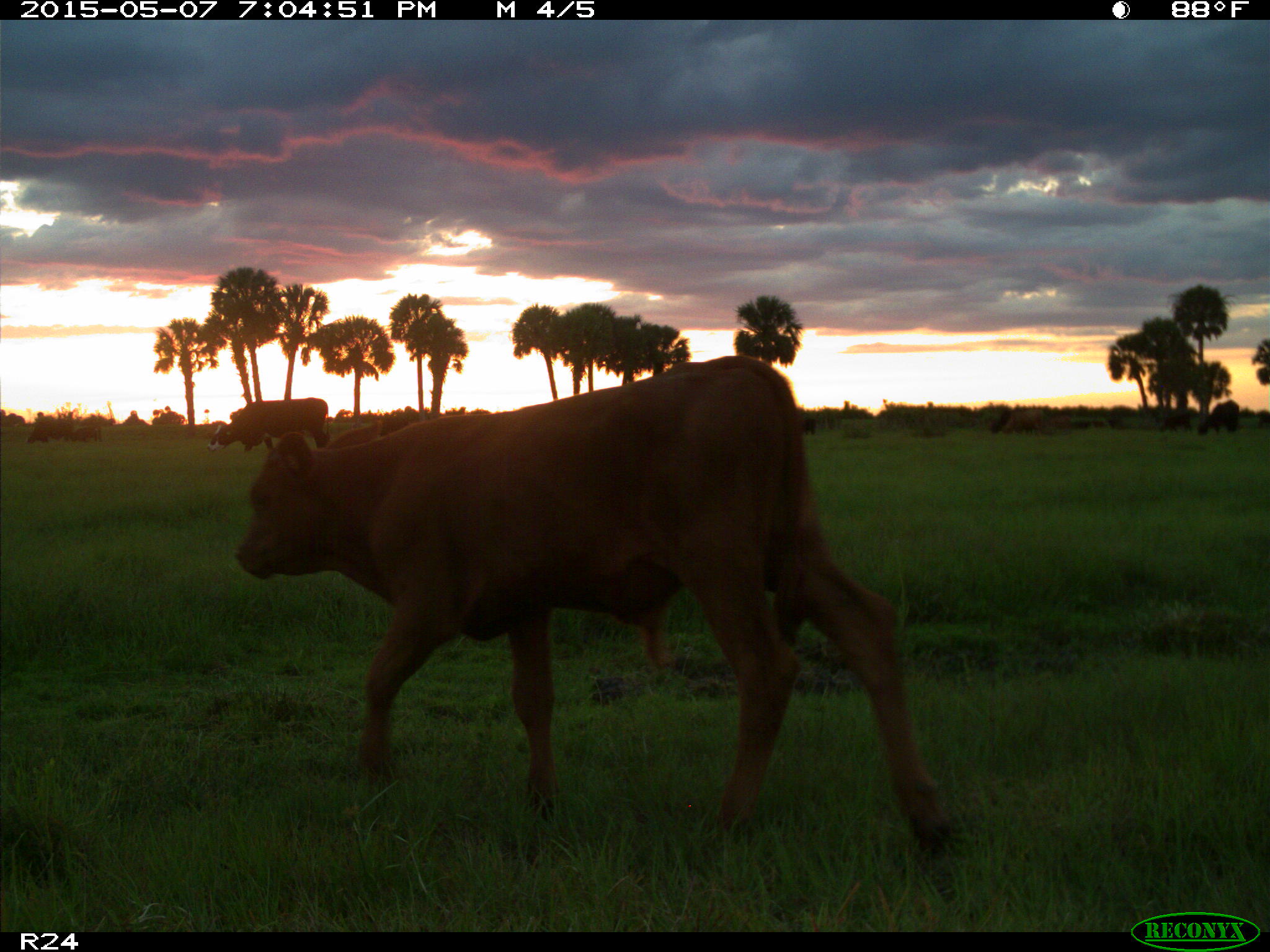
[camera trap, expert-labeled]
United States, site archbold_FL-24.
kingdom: Animalia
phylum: Chordata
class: Mammalia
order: Artiodactyla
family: Bovidae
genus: Bos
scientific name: Bos taurus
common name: domestic cow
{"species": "Bos taurus (domestic cow)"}